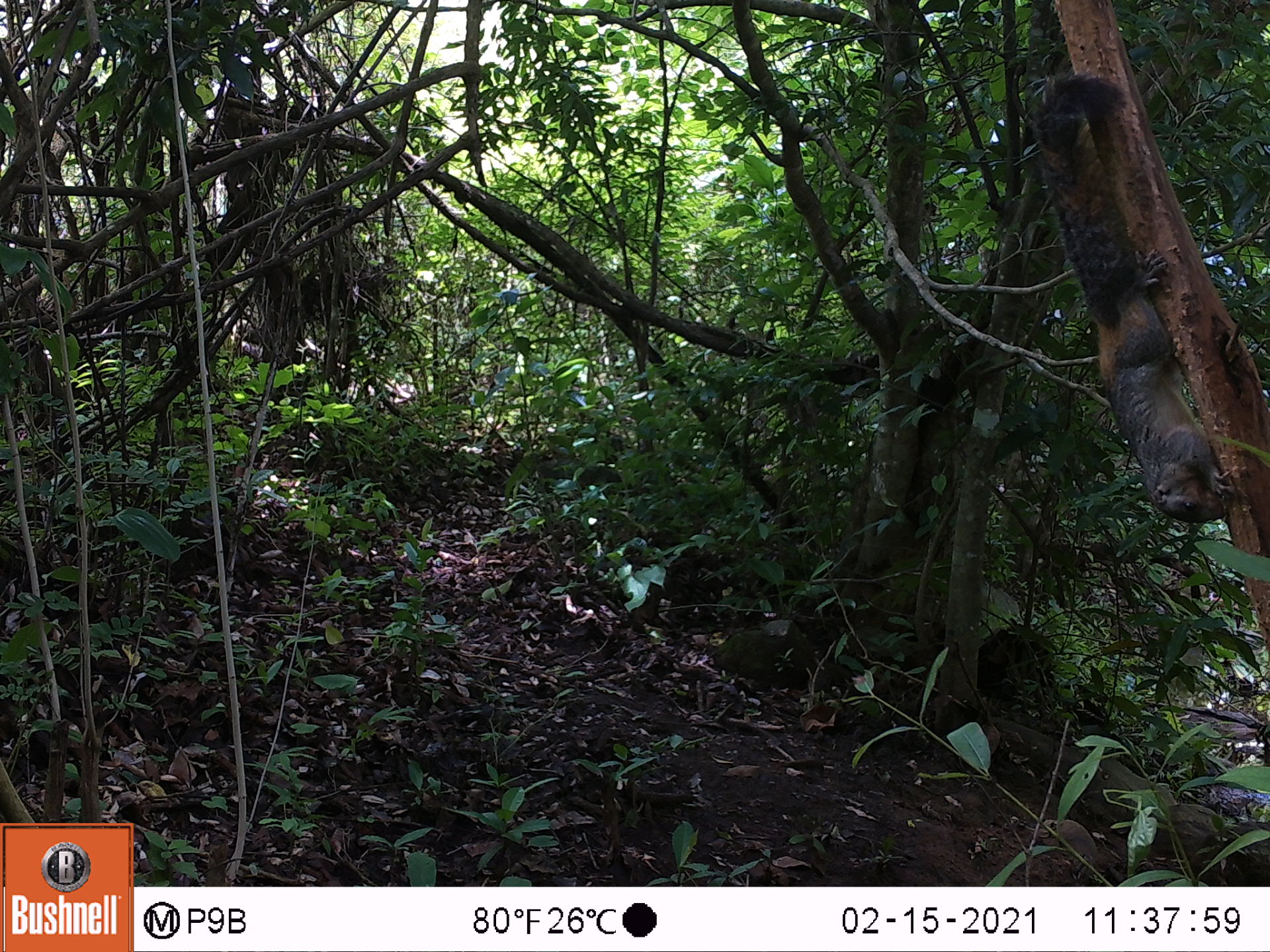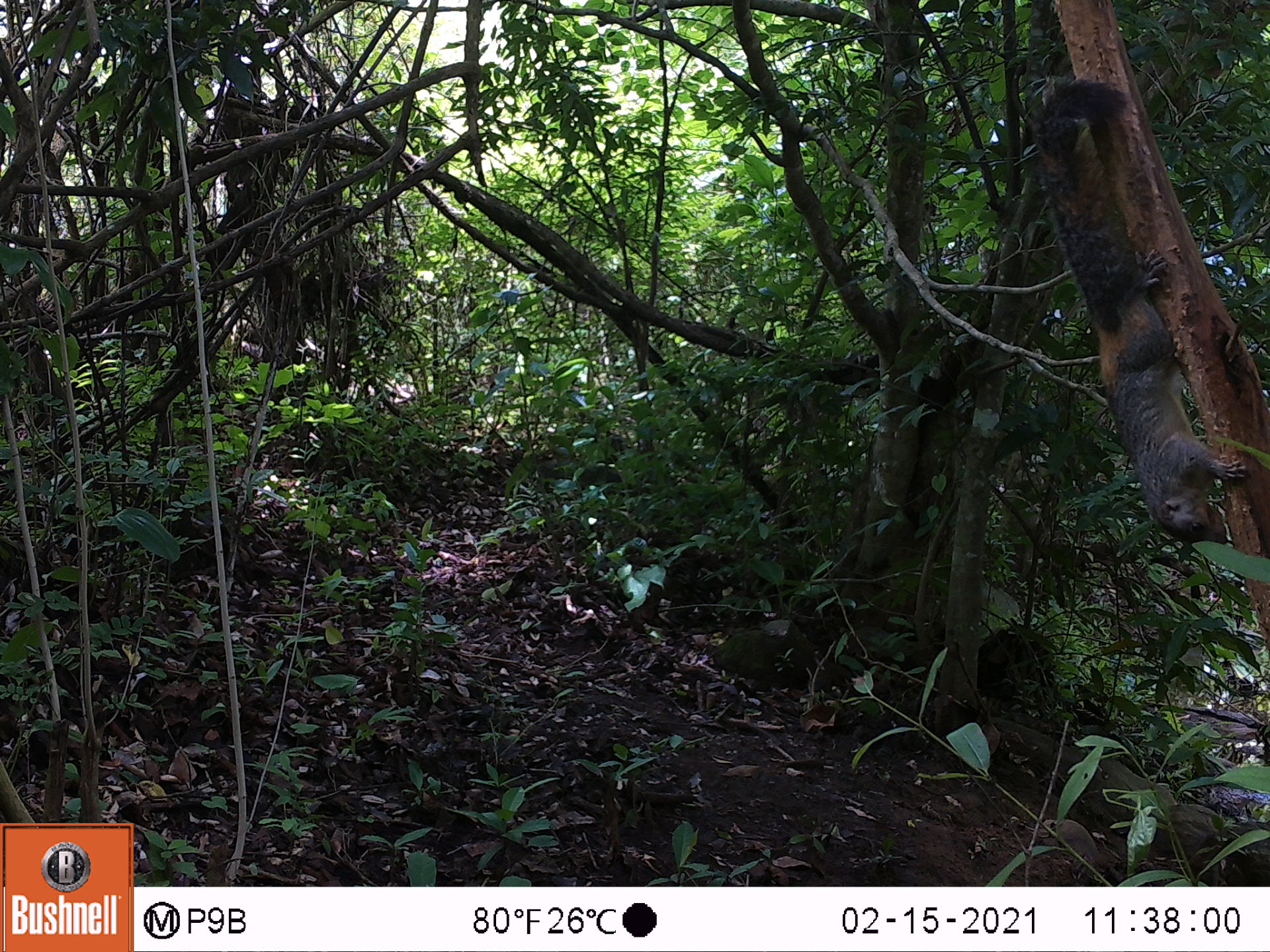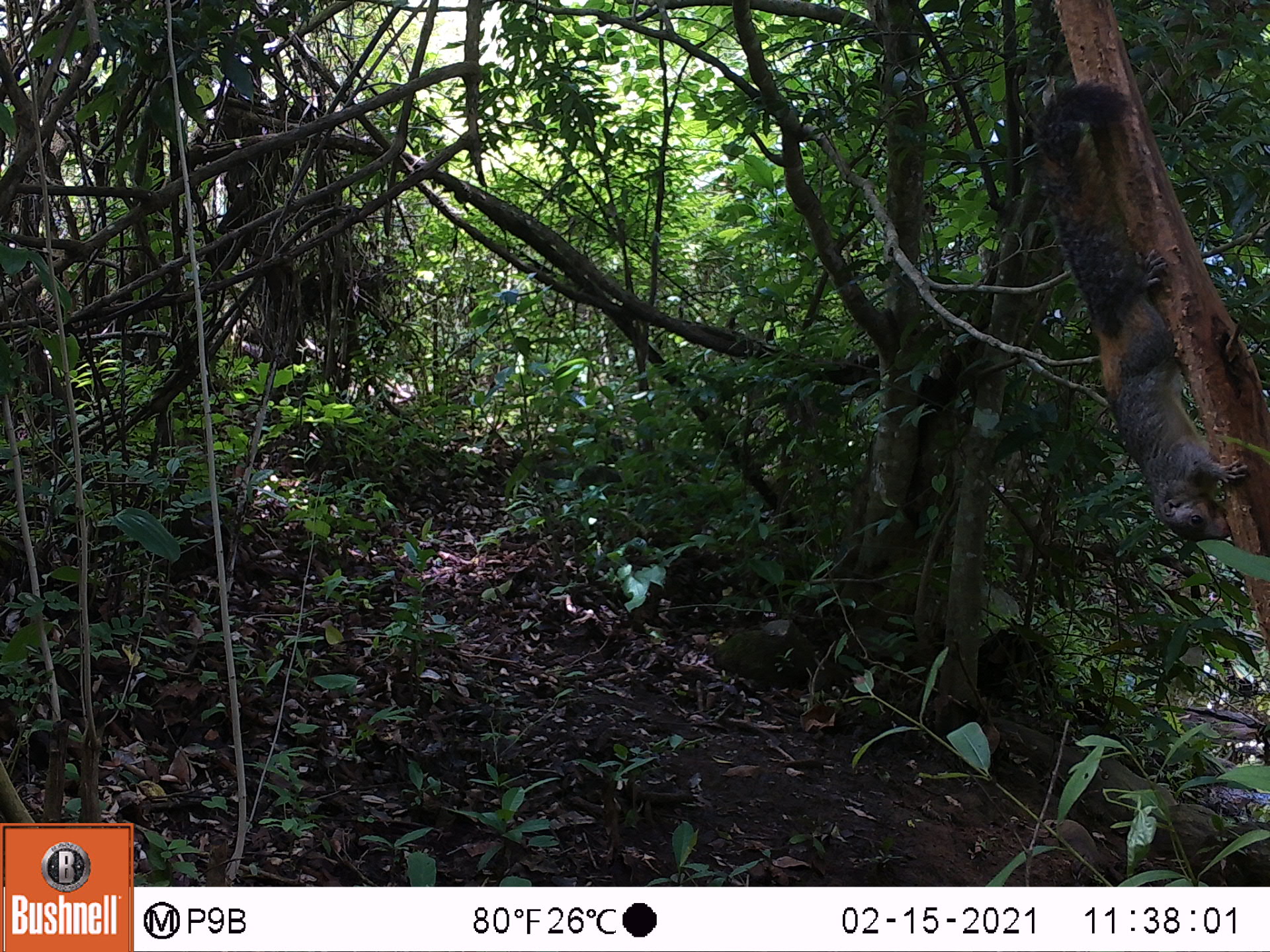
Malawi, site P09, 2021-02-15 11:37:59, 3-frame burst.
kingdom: Animalia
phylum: Chordata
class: Mammalia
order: Rodentia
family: Sciuridae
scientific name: Sciuridae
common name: squirrel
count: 1